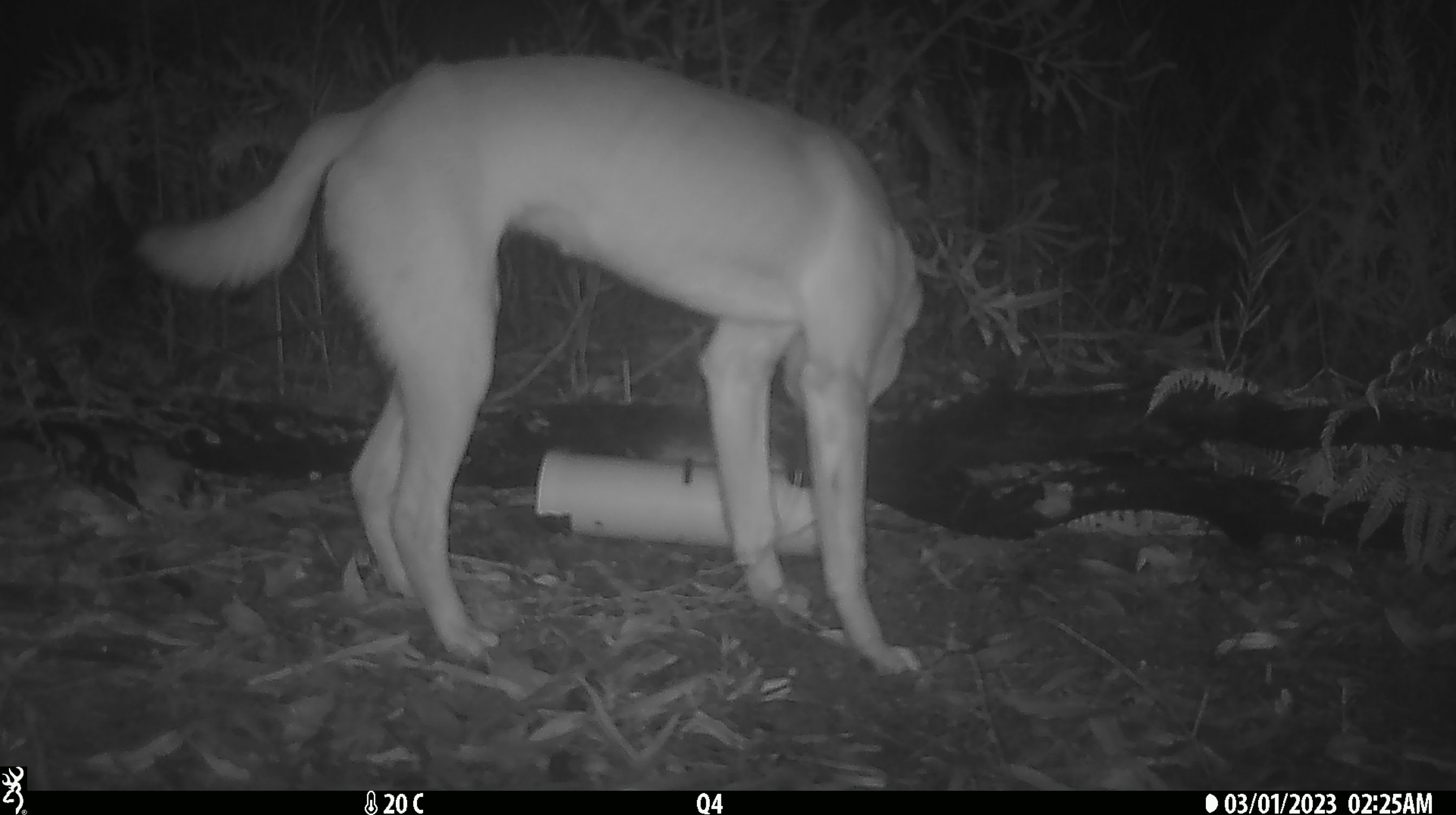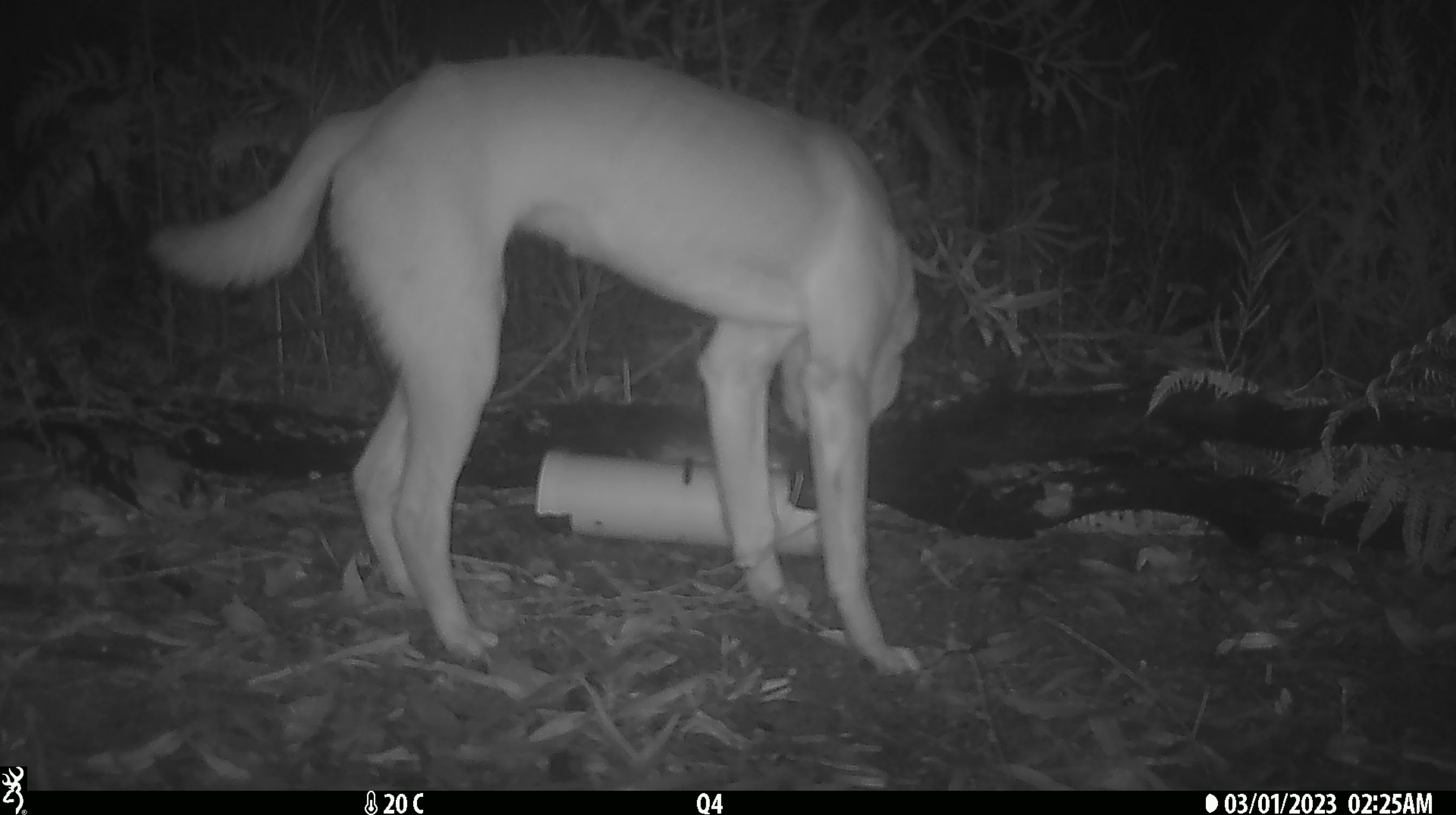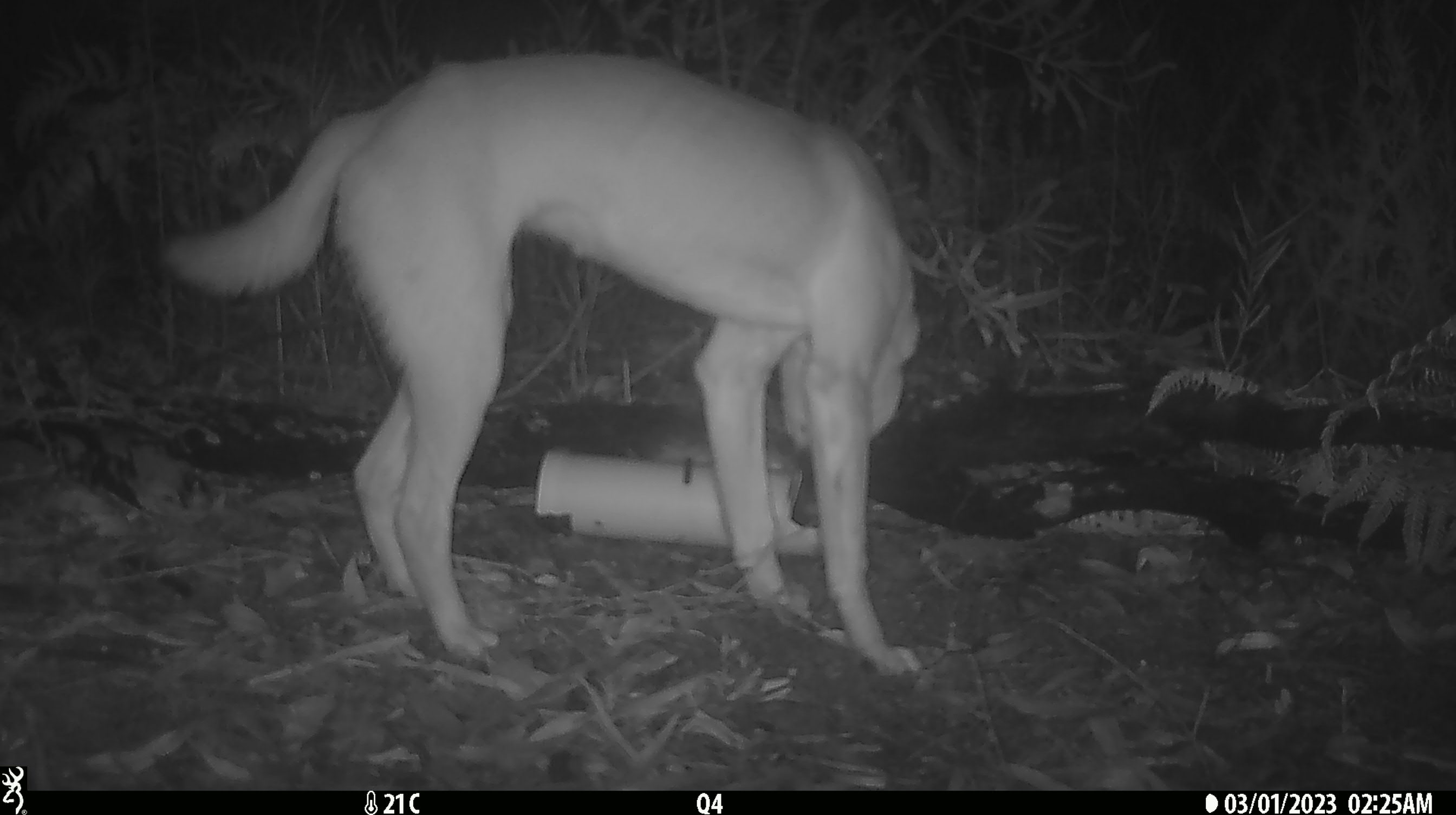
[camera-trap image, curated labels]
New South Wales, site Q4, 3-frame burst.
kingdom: Animalia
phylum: Chordata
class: Mammalia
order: Carnivora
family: Canidae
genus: Canis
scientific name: Canis familiaris dingo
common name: dingo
Dingo (Canis familiaris dingo).